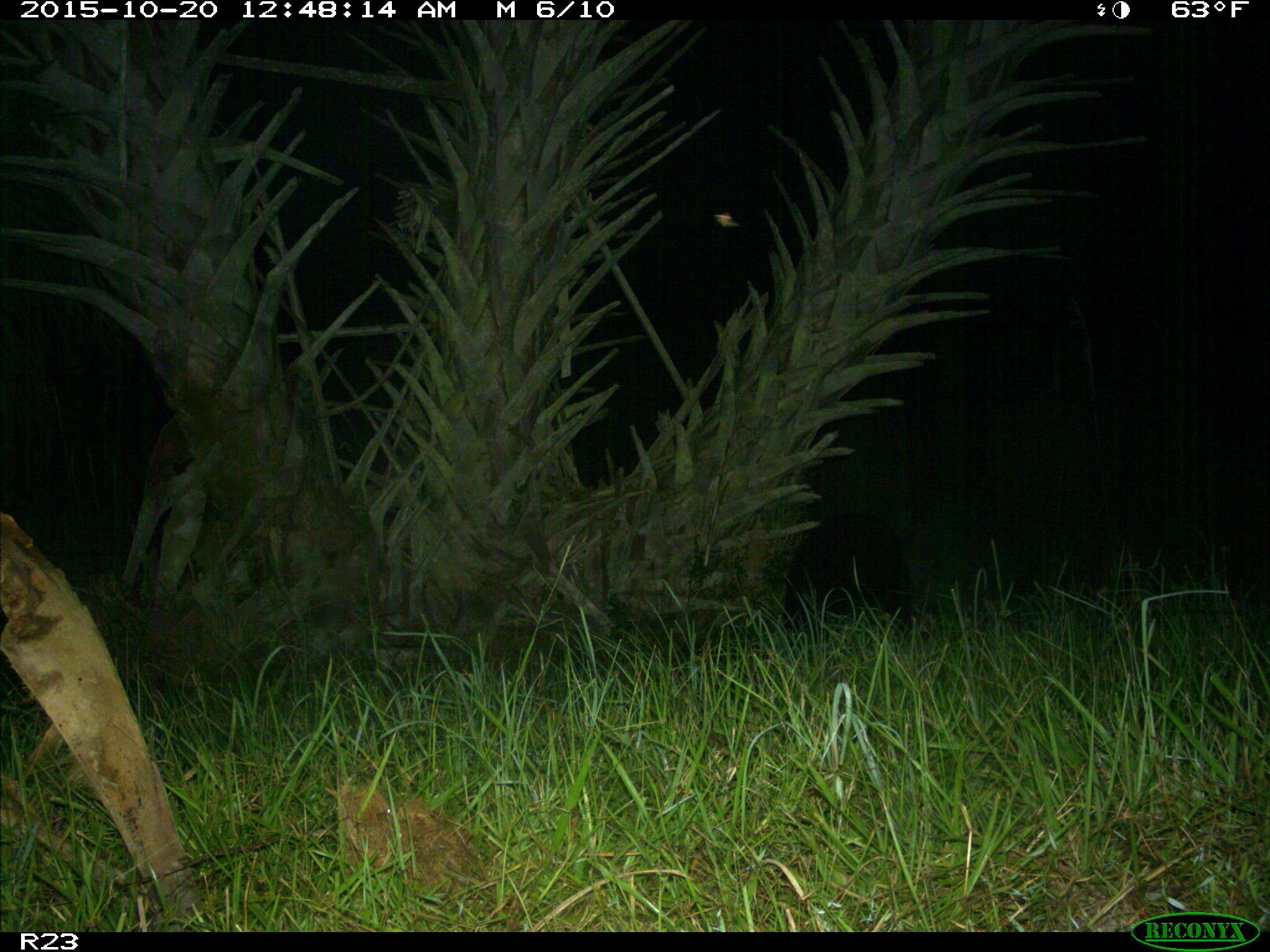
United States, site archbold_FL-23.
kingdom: Animalia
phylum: Chordata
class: Mammalia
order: Artiodactyla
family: Suidae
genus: Sus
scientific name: Sus scrofa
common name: wild boar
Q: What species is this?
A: Sus scrofa (wild boar).